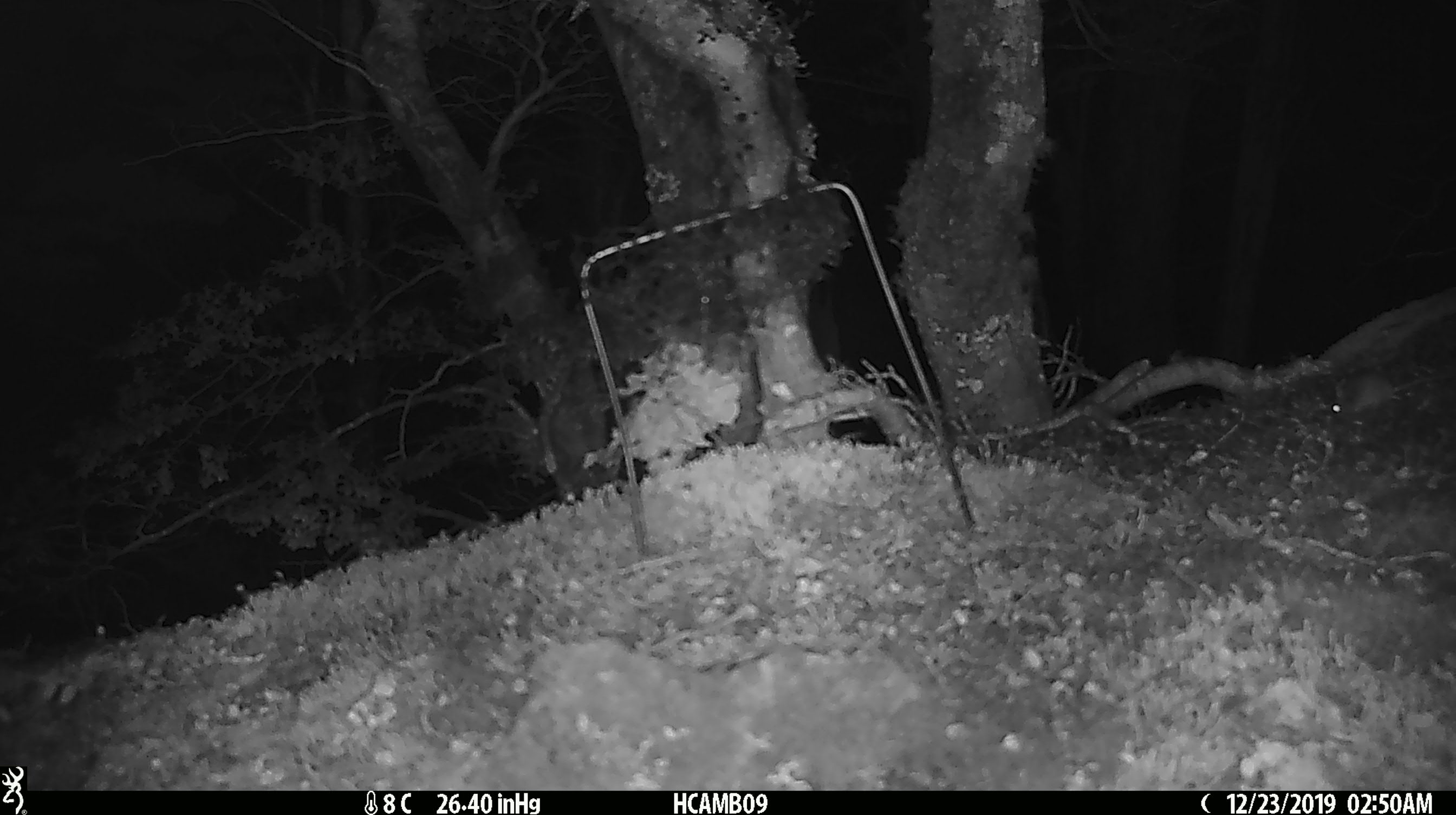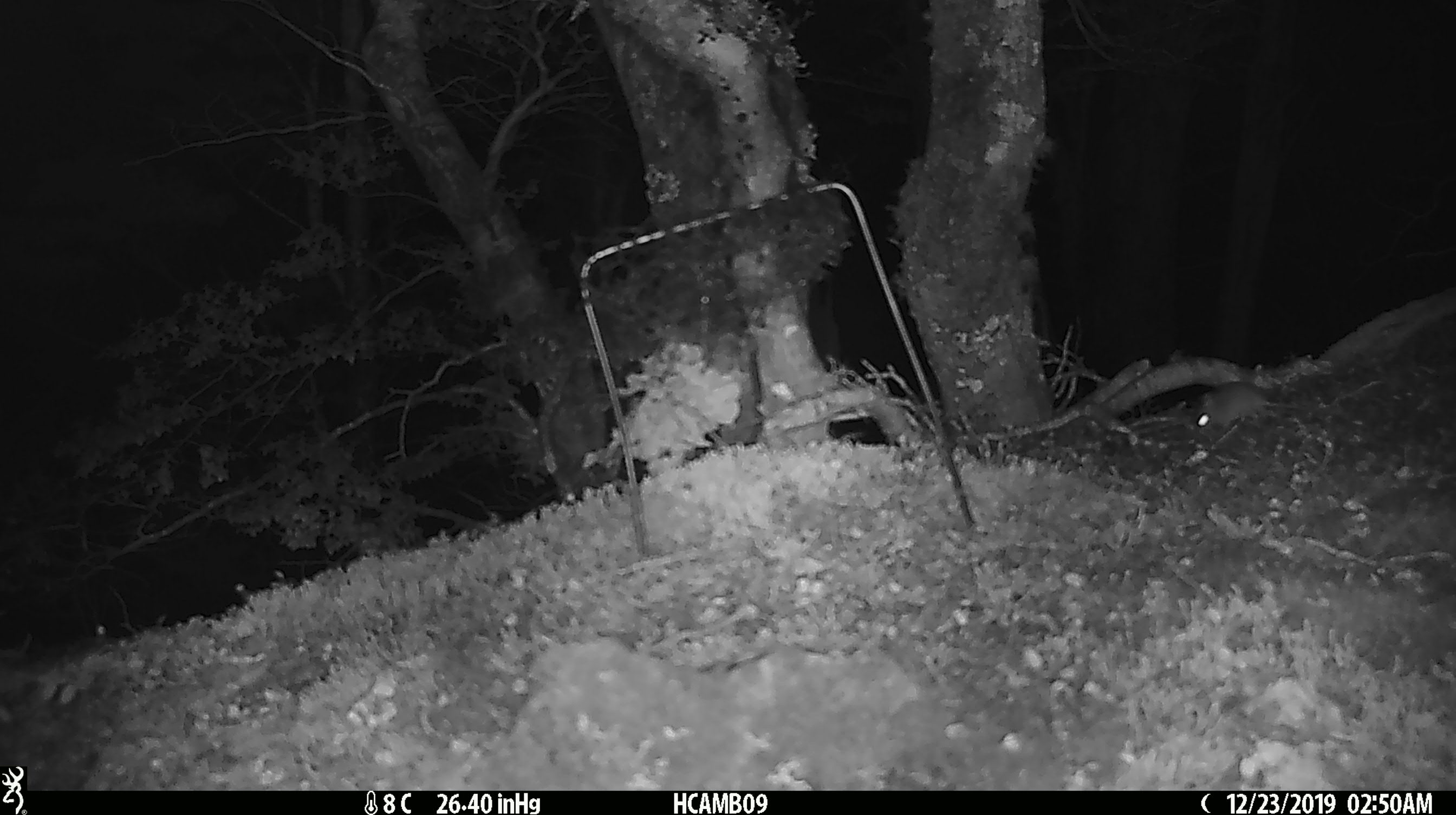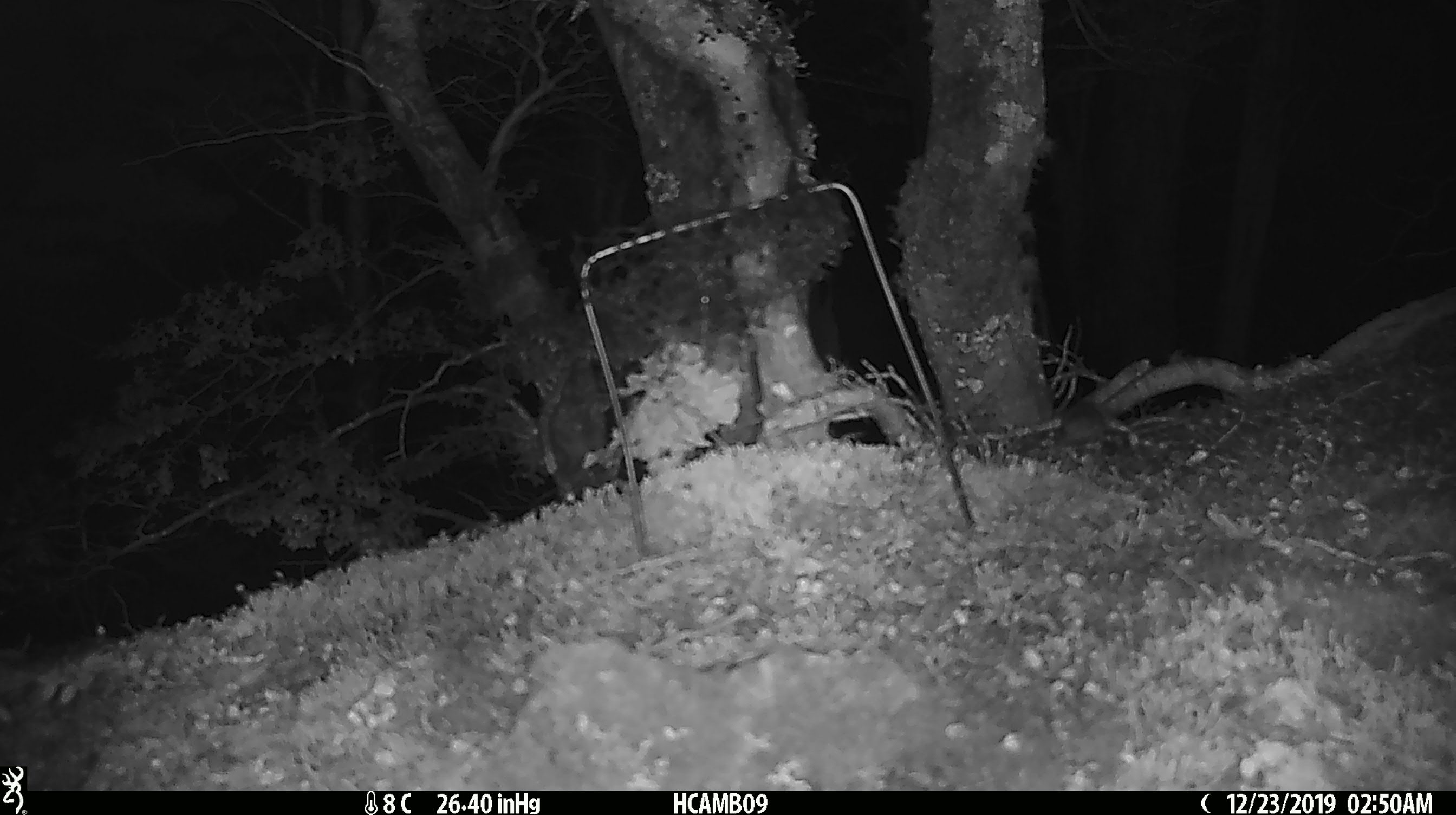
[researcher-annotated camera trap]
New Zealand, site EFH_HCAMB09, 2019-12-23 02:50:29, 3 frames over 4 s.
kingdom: Animalia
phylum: Chordata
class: Mammalia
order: Rodentia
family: Muridae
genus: Mus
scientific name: Mus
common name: mouse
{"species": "mouse (Mus)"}